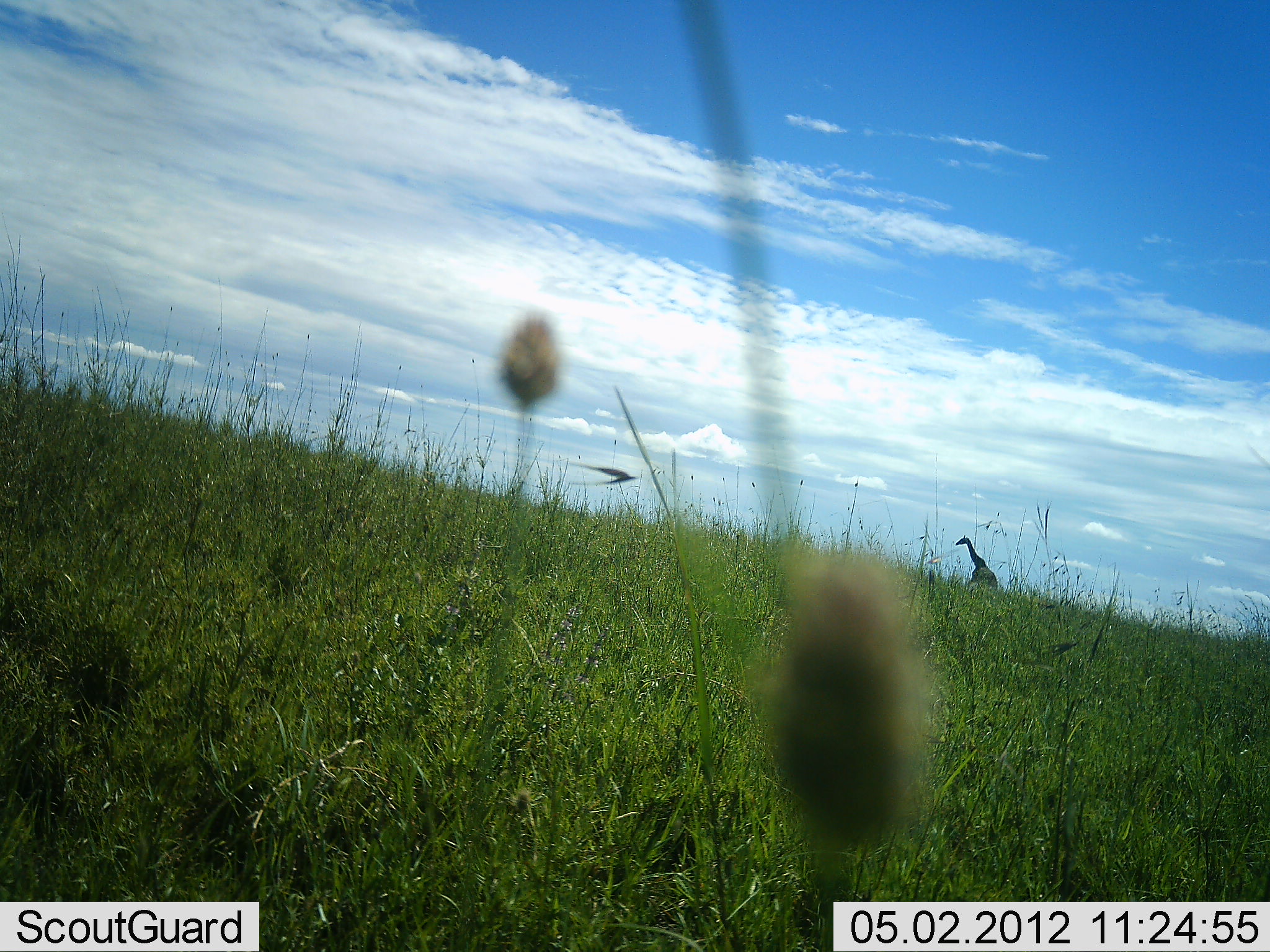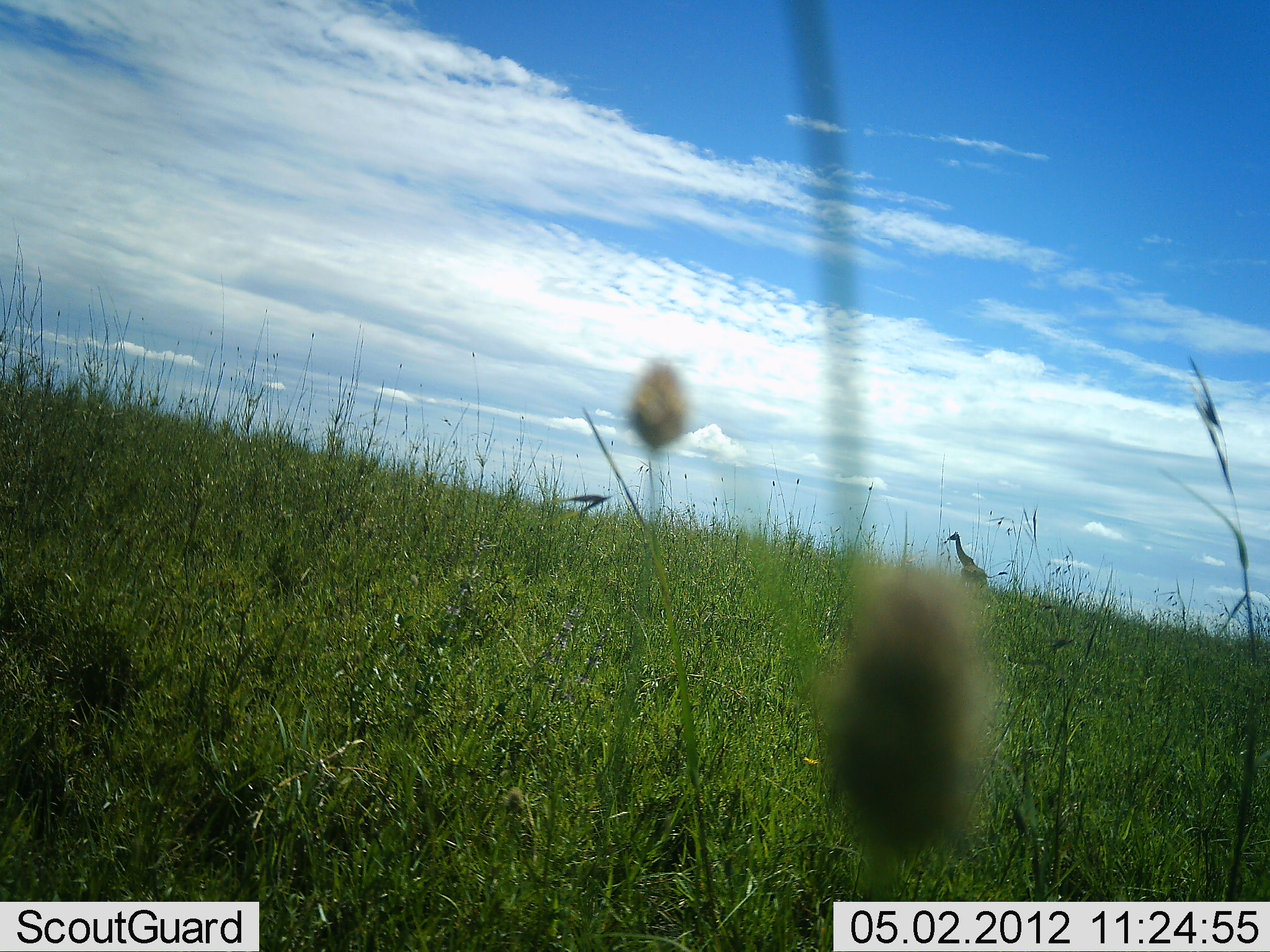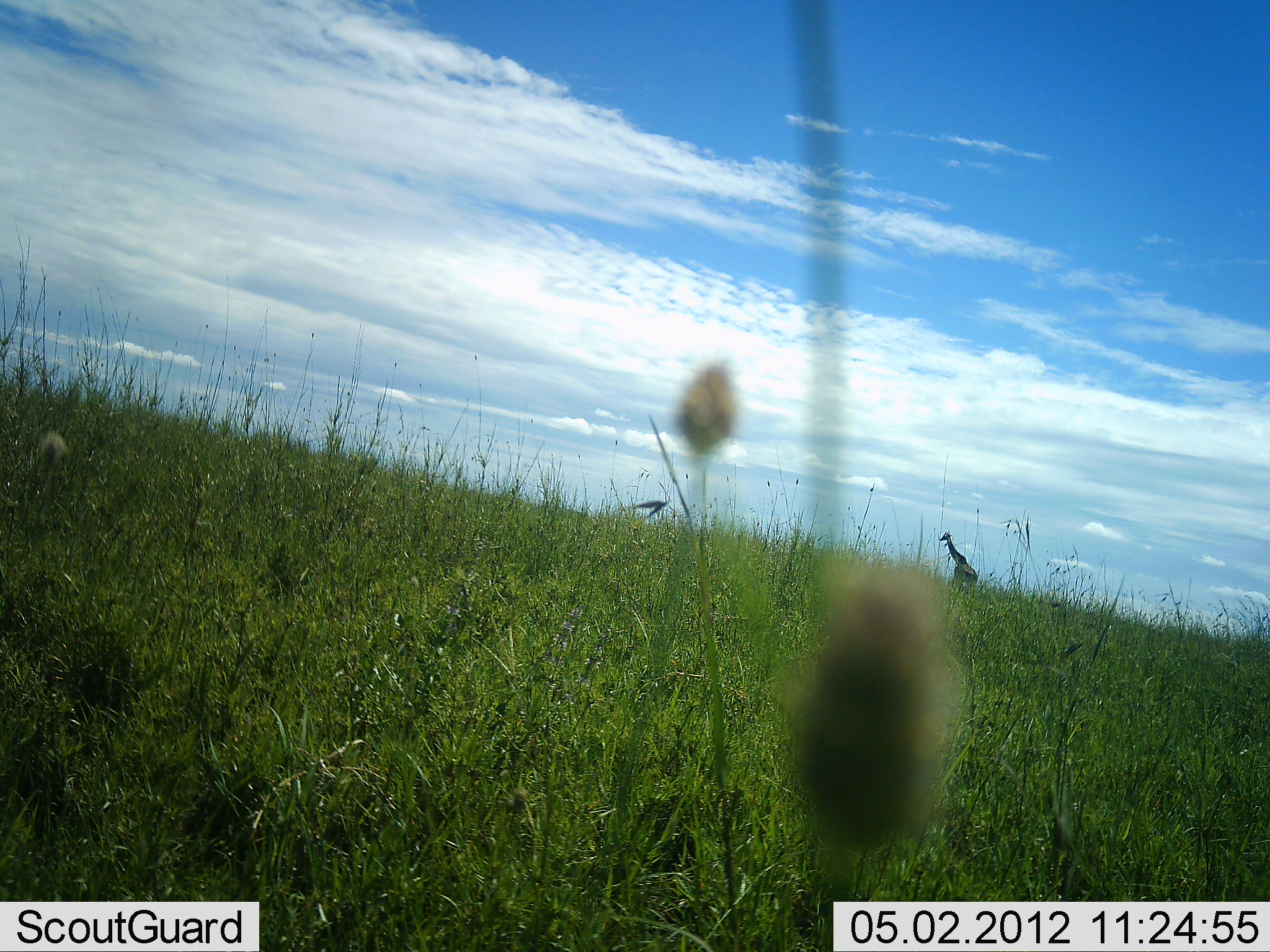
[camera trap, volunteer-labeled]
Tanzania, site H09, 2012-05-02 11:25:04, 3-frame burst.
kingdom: Animalia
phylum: Chordata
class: Mammalia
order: Artiodactyla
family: Giraffidae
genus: Giraffa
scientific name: Giraffa camelopardalis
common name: giraffe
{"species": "giraffe (Giraffa camelopardalis)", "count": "1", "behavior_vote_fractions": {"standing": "7%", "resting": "0%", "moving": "93%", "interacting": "0%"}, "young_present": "0%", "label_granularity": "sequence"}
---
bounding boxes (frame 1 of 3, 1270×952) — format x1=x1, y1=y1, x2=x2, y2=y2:
animal: x1=954, y1=534, x2=999, y2=593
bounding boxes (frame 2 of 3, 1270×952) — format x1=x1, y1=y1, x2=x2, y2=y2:
animal: x1=945, y1=529, x2=991, y2=591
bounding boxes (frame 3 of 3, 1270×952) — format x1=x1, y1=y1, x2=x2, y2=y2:
animal: x1=939, y1=532, x2=979, y2=590